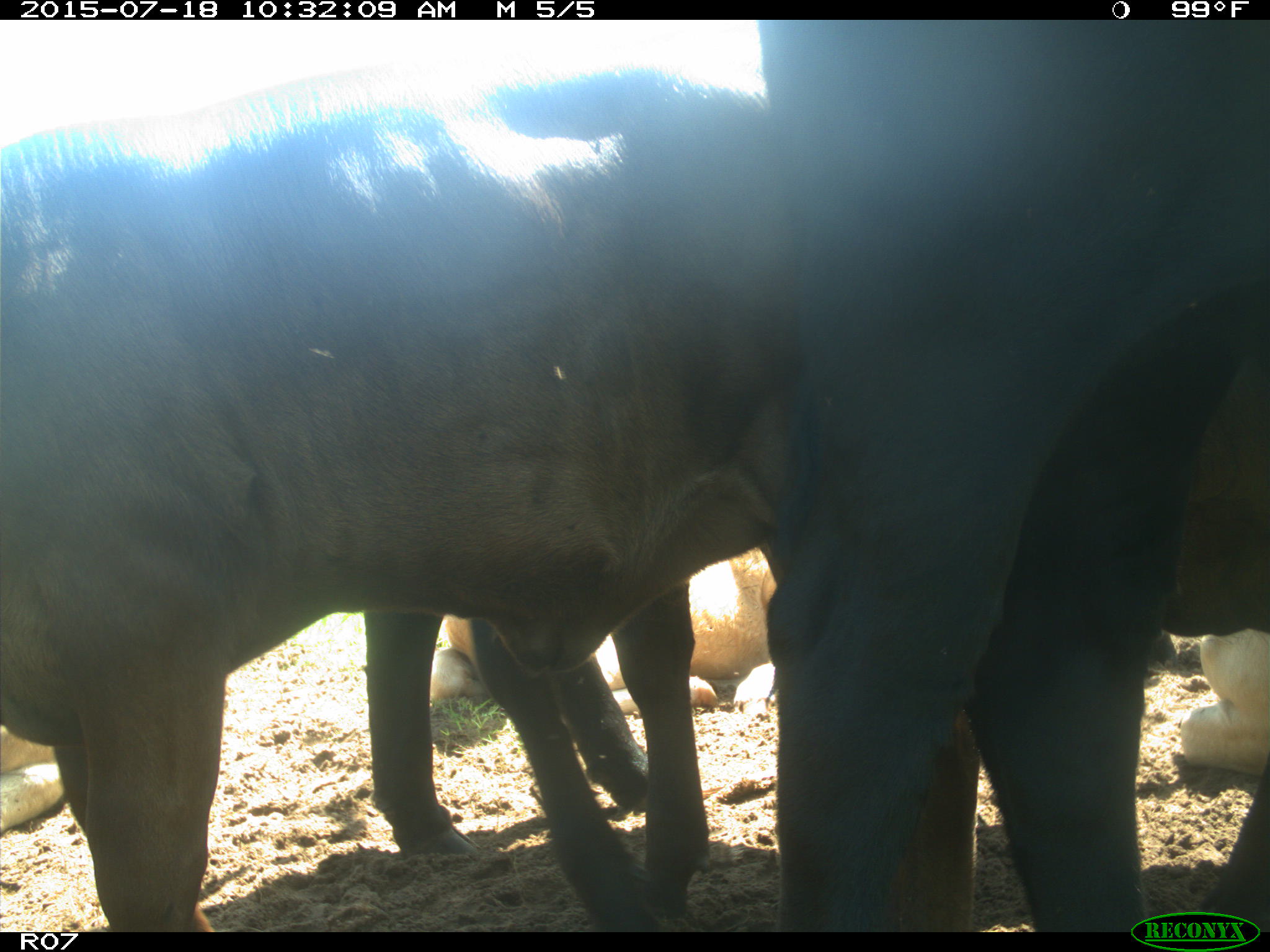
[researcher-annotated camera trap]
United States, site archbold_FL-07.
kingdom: Animalia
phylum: Chordata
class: Mammalia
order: Artiodactyla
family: Bovidae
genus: Bos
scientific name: Bos taurus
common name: domestic cow